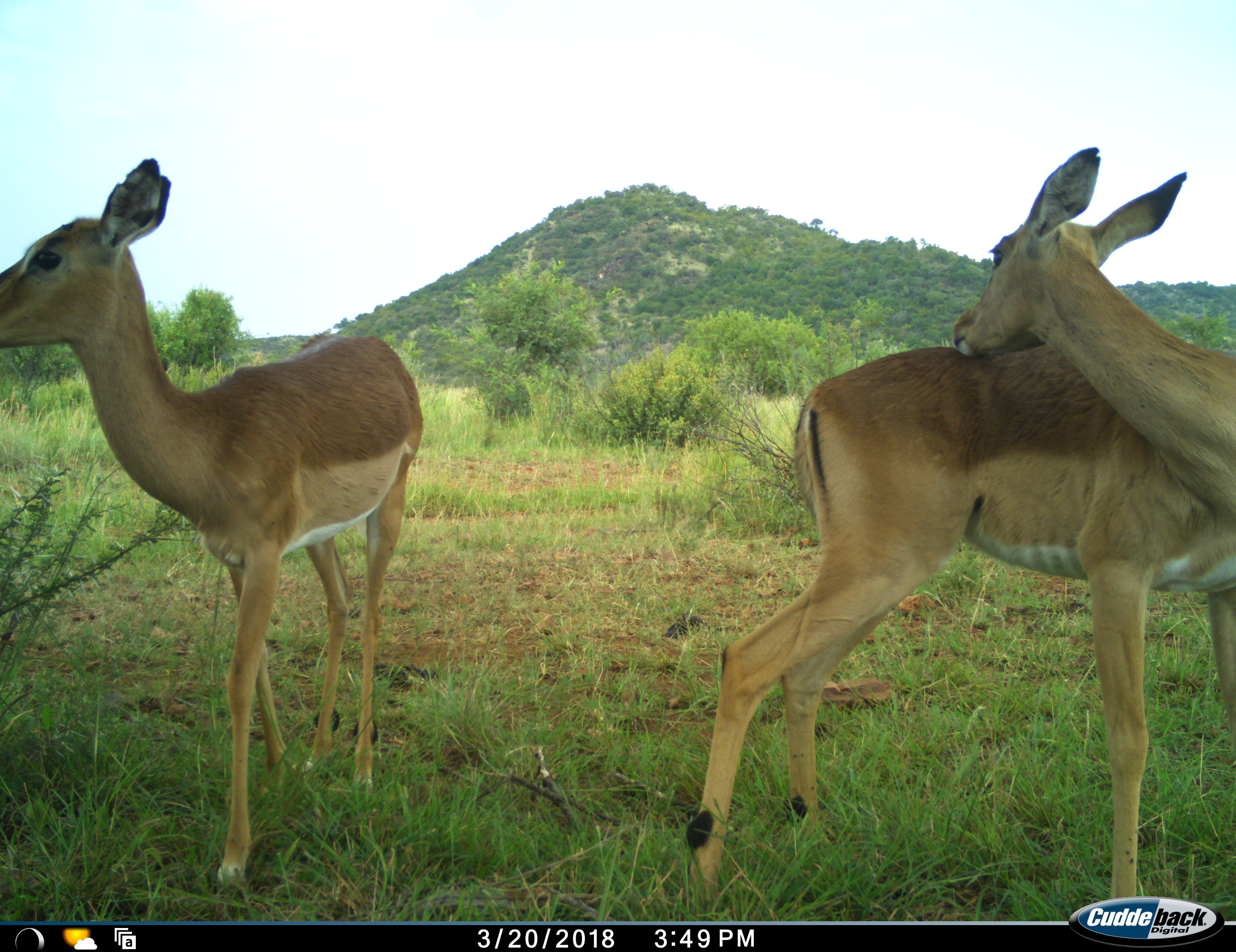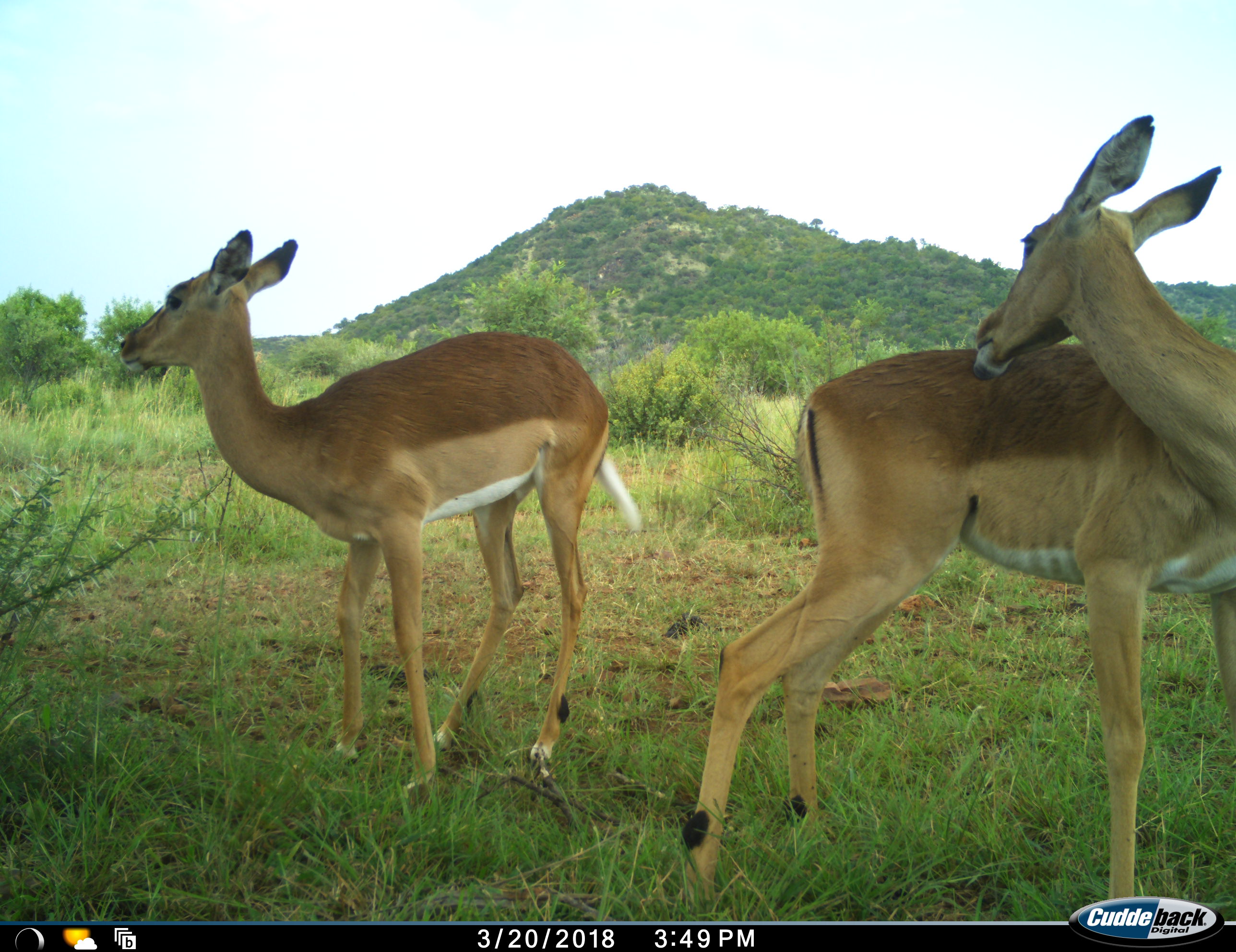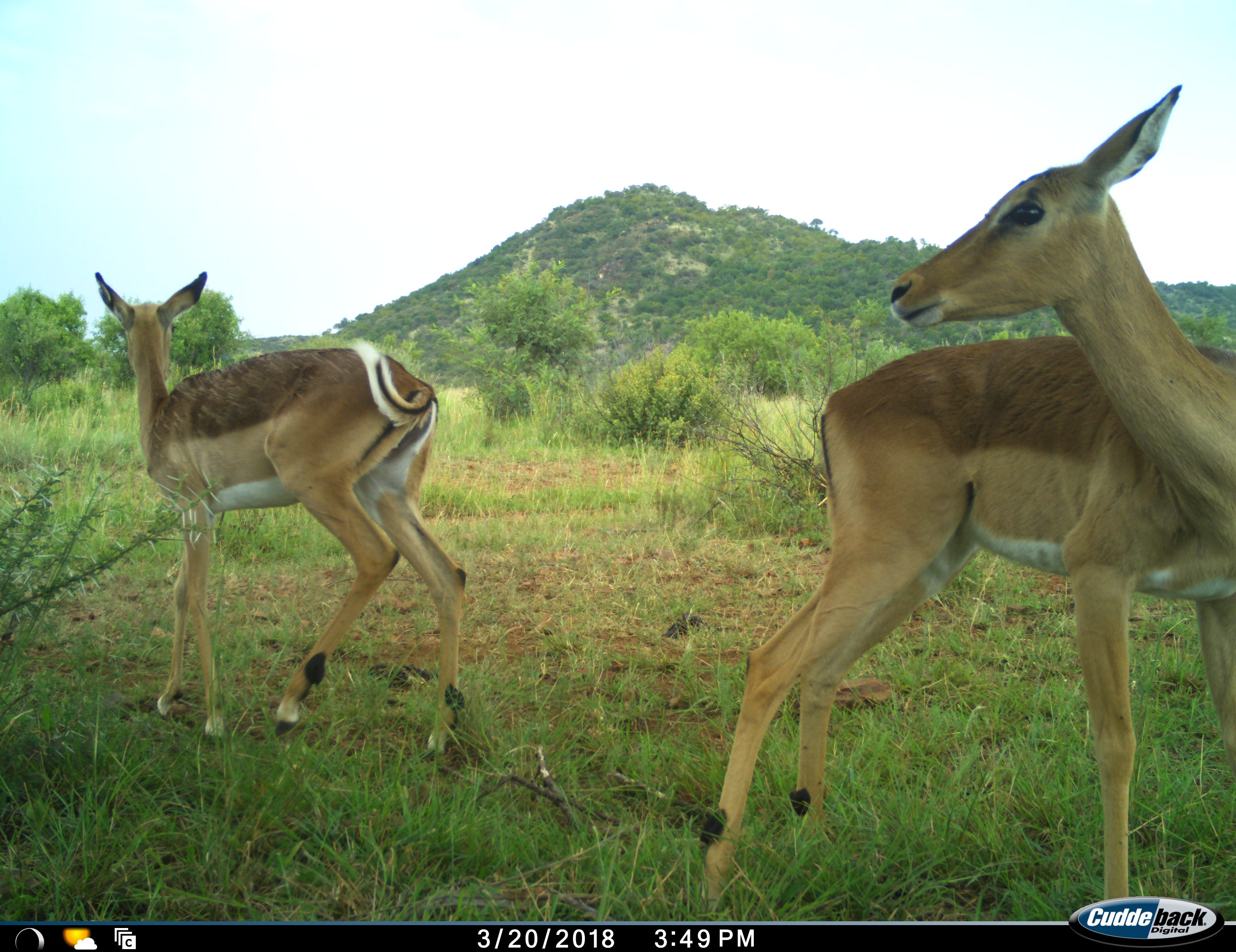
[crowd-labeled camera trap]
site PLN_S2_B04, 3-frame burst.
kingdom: Animalia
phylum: Chordata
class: Mammalia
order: Artiodactyla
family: Bovidae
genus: Aepyceros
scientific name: Aepyceros melampus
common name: impala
Impala (Aepyceros melampus), count 2. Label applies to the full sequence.